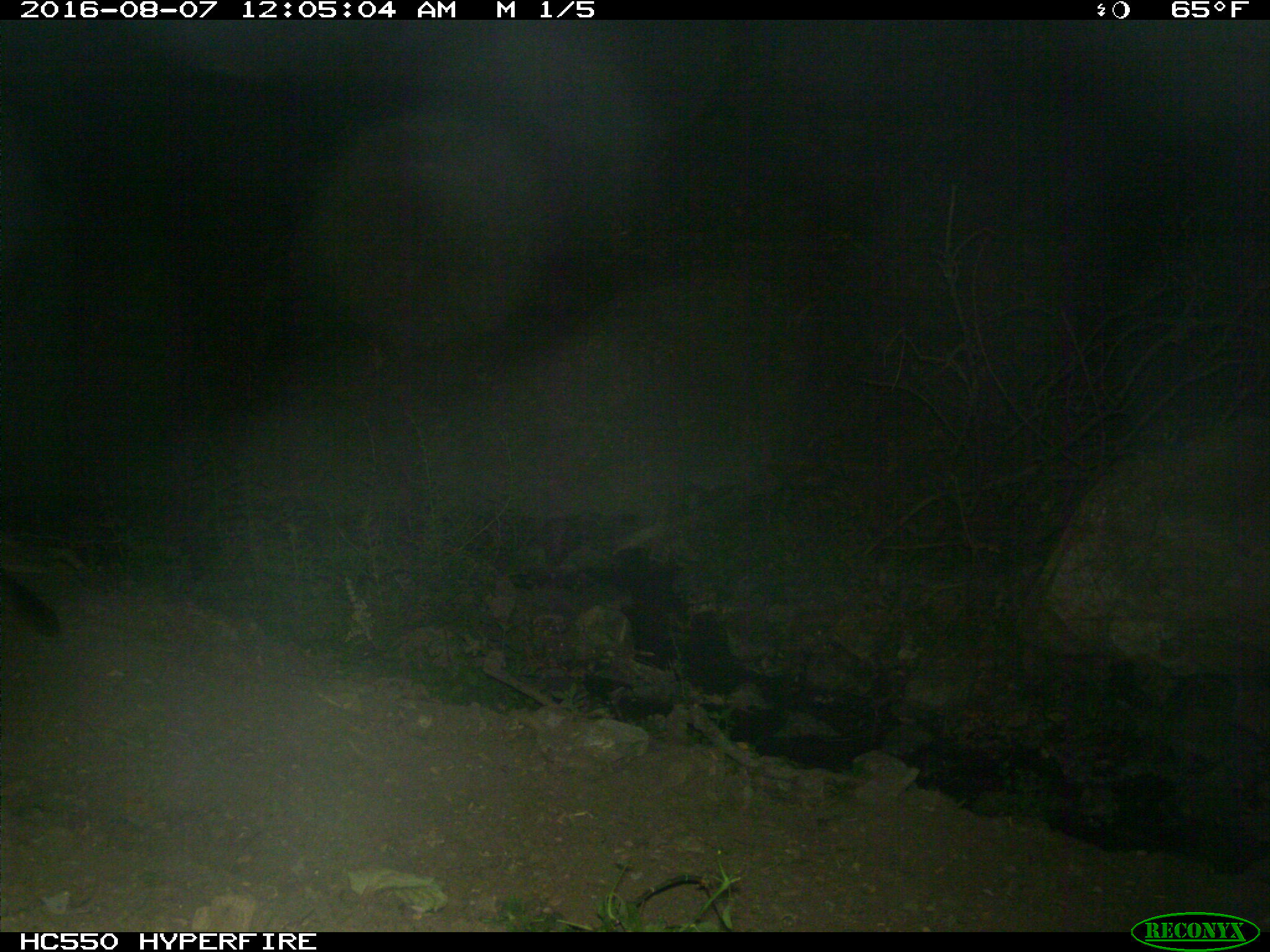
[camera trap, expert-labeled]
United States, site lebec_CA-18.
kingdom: Animalia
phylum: Chordata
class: Mammalia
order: Carnivora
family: Felidae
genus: Puma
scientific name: Puma concolor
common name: mountain lion